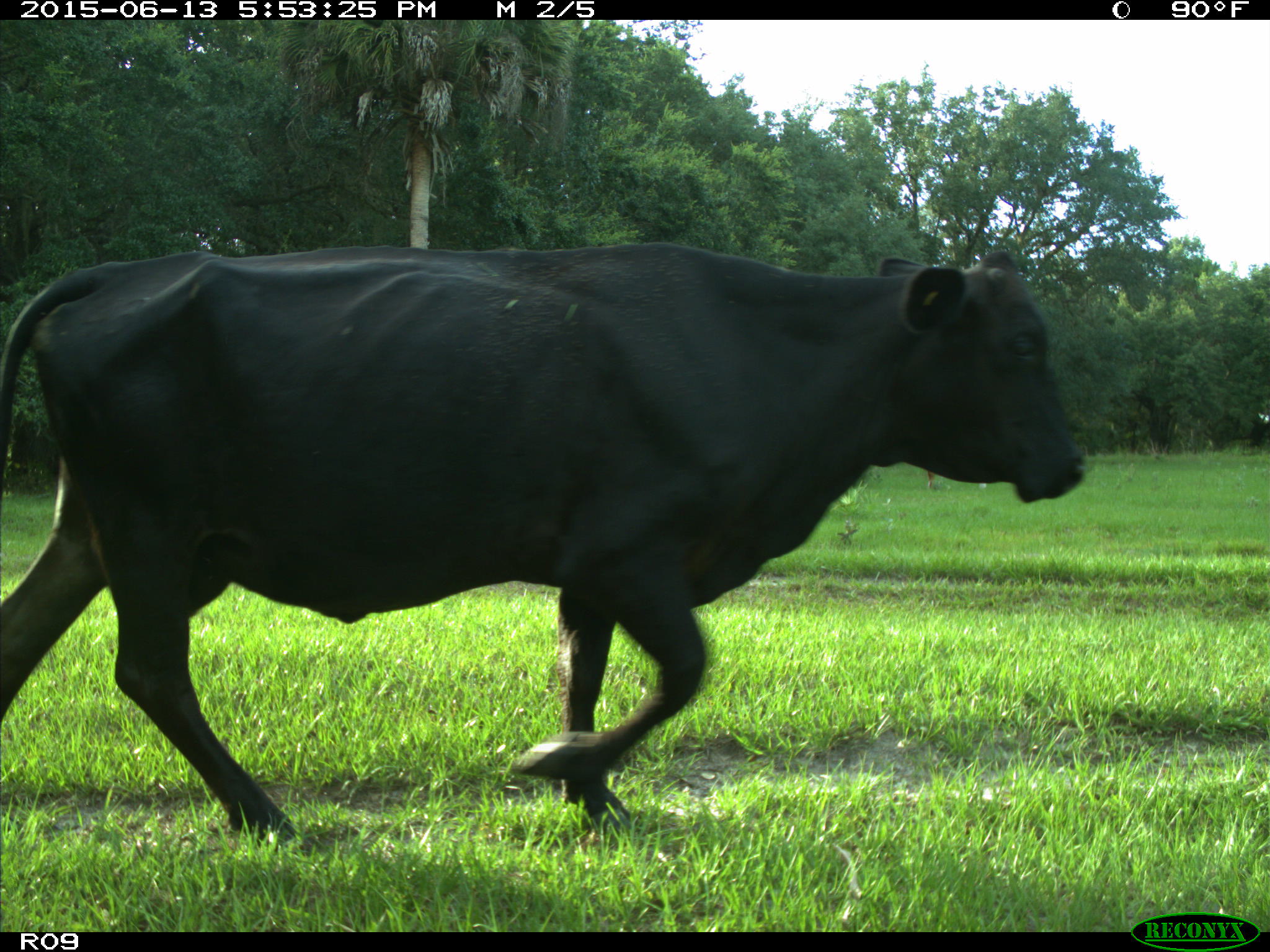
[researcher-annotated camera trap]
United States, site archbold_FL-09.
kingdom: Animalia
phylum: Chordata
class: Mammalia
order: Artiodactyla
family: Bovidae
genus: Bos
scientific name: Bos taurus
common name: domestic cow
Bos taurus (domestic cow).